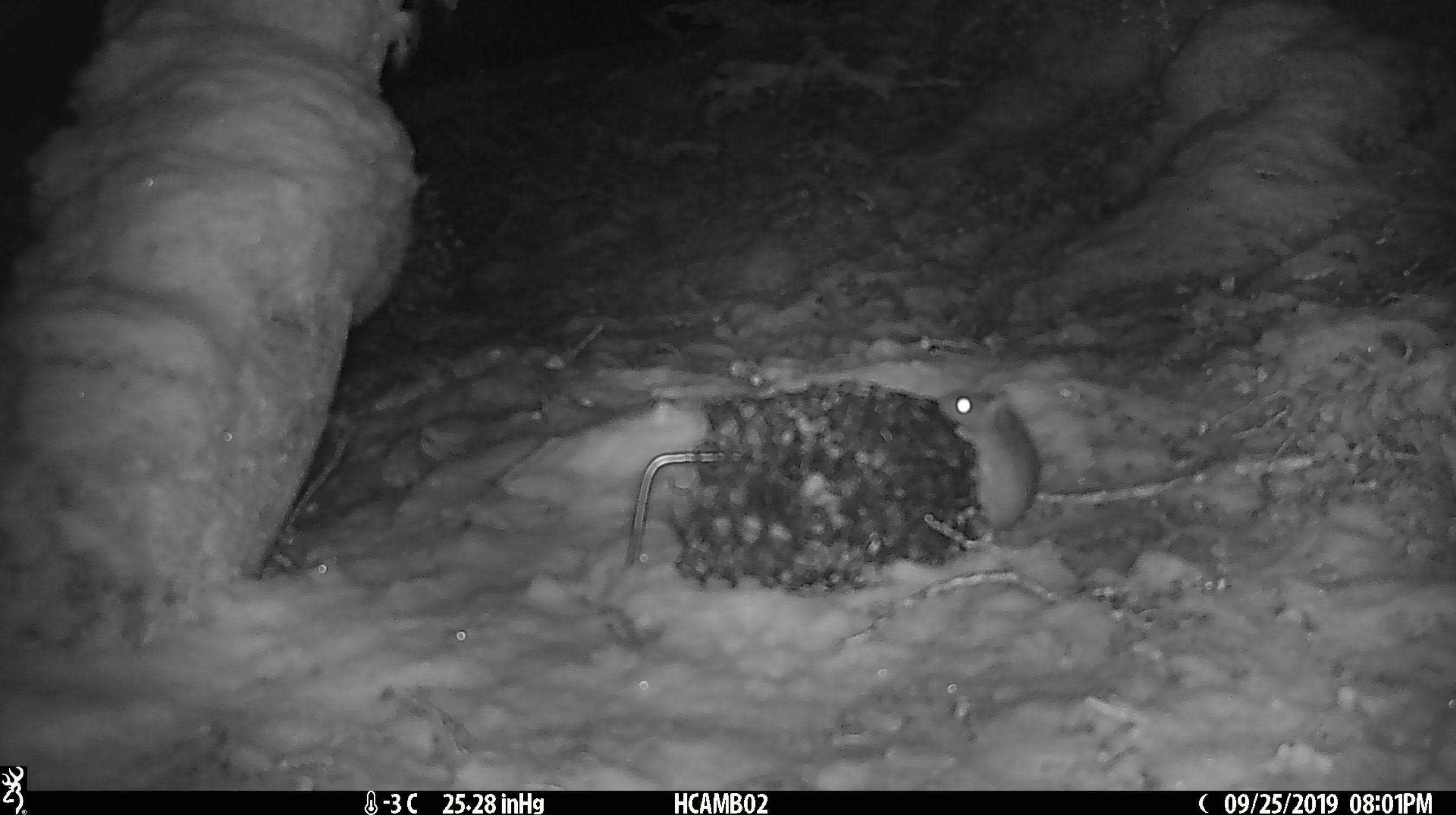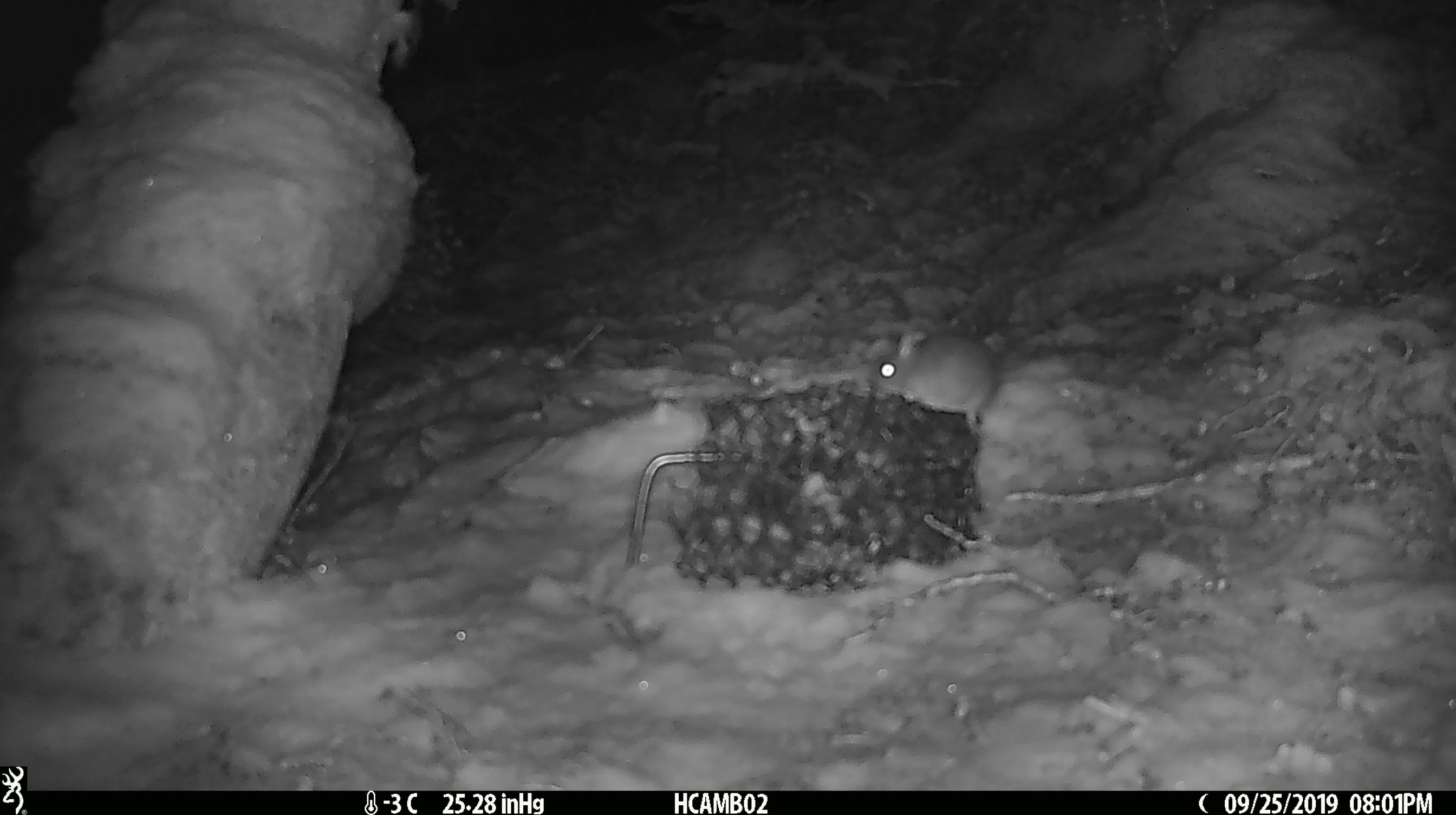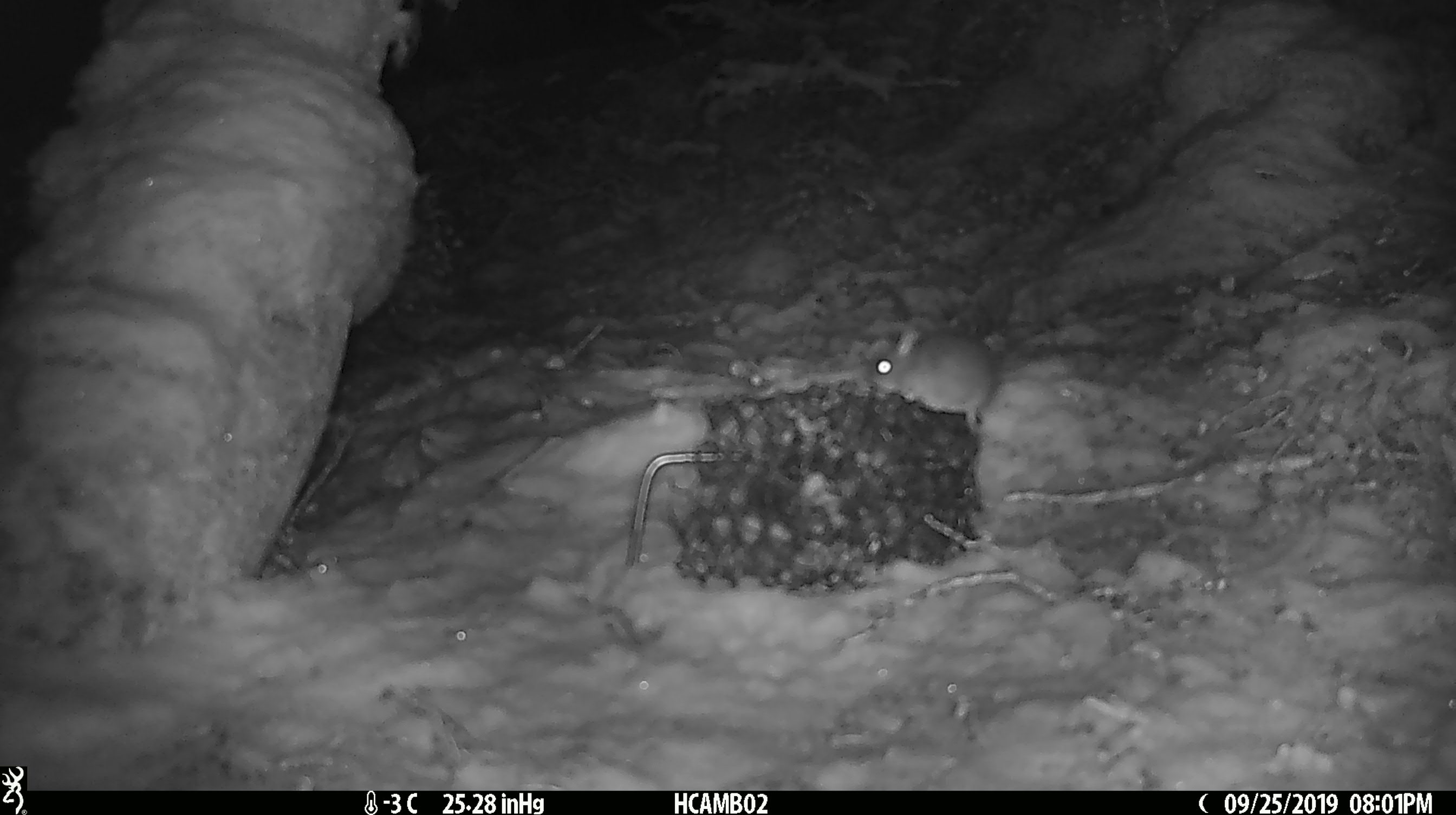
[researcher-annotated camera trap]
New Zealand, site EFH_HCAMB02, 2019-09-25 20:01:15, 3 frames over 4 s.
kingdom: Animalia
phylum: Chordata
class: Mammalia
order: Rodentia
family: Muridae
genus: Mus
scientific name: Mus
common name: mouse